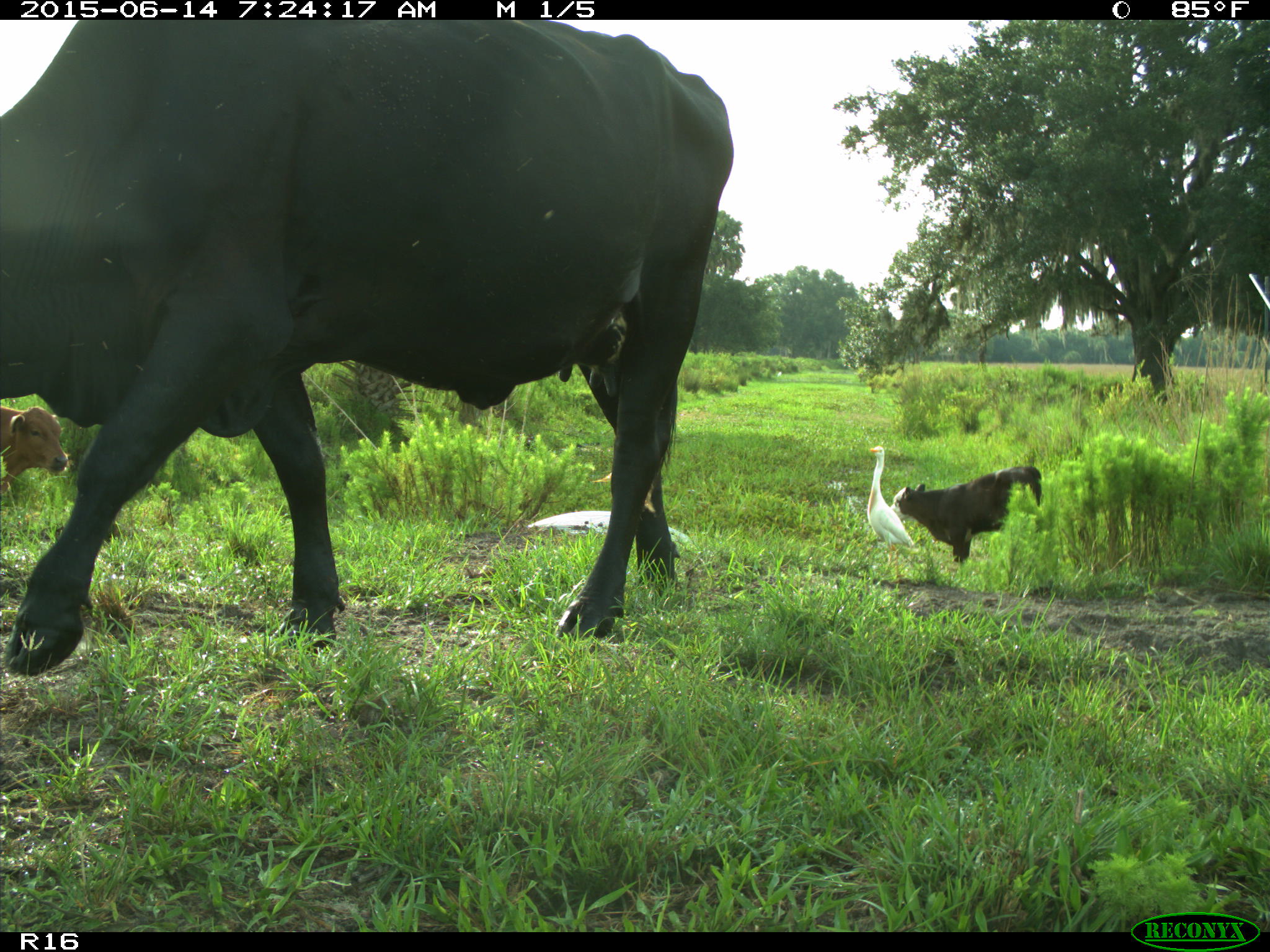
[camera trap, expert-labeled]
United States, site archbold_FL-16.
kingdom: Animalia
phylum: Chordata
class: Mammalia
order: Artiodactyla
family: Bovidae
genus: Bos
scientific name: Bos taurus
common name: domestic cow